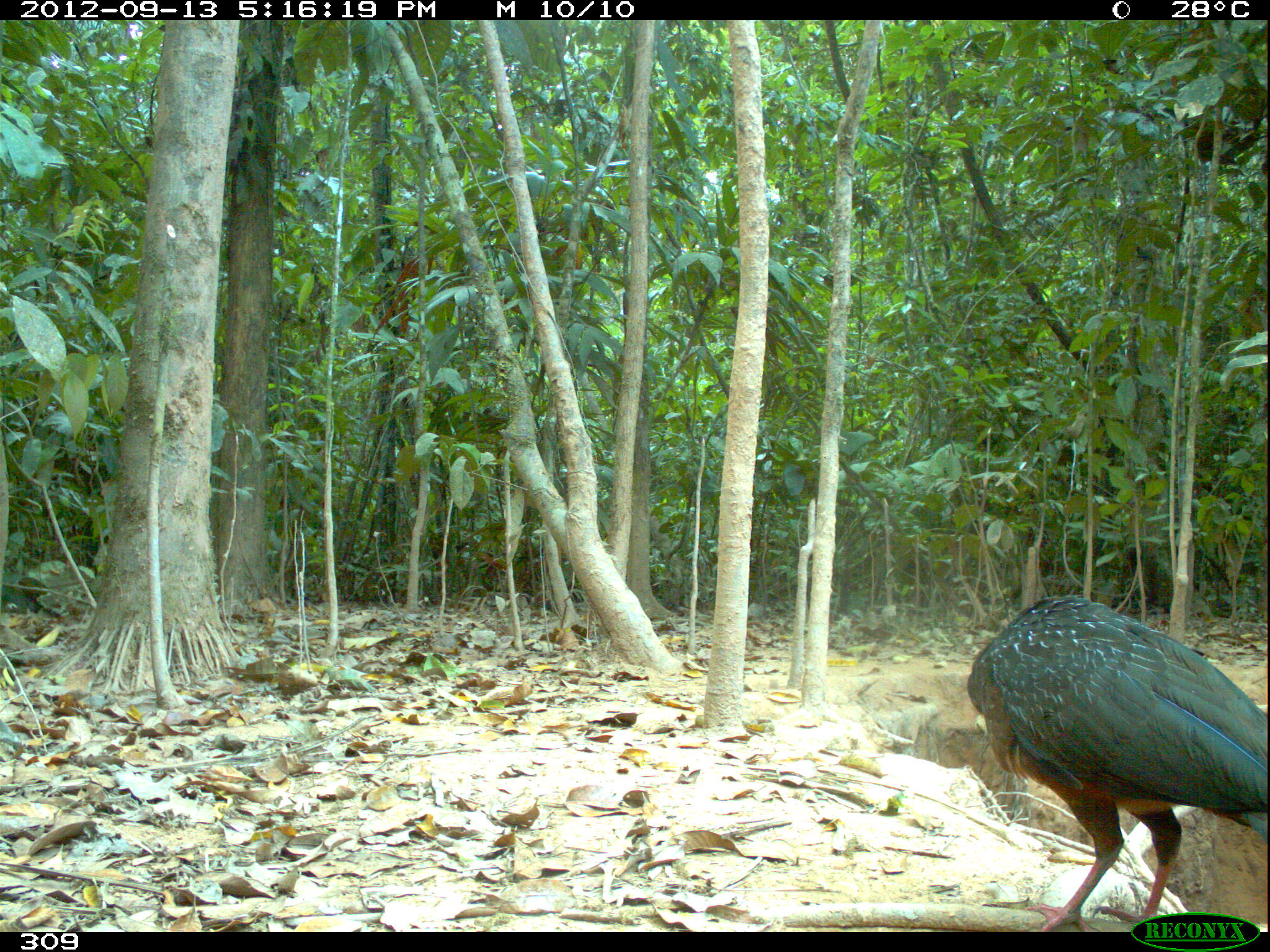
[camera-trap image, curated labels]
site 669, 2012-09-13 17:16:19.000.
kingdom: Animalia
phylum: Chordata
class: Aves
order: Galliformes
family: Cracidae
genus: Penelope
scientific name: Penelope jacquacu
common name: spix's guan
Penelope jacquacu (spix's guan).